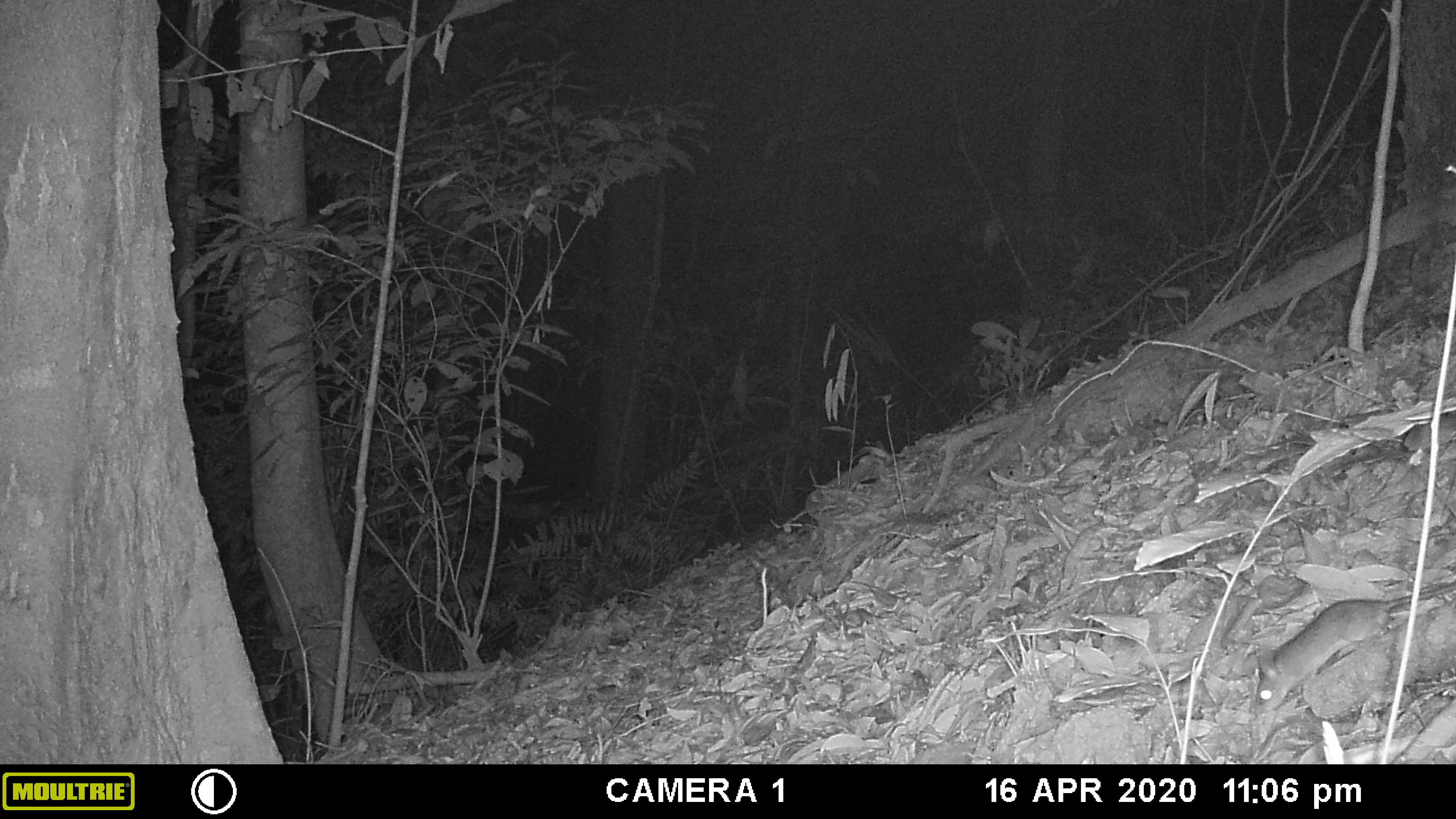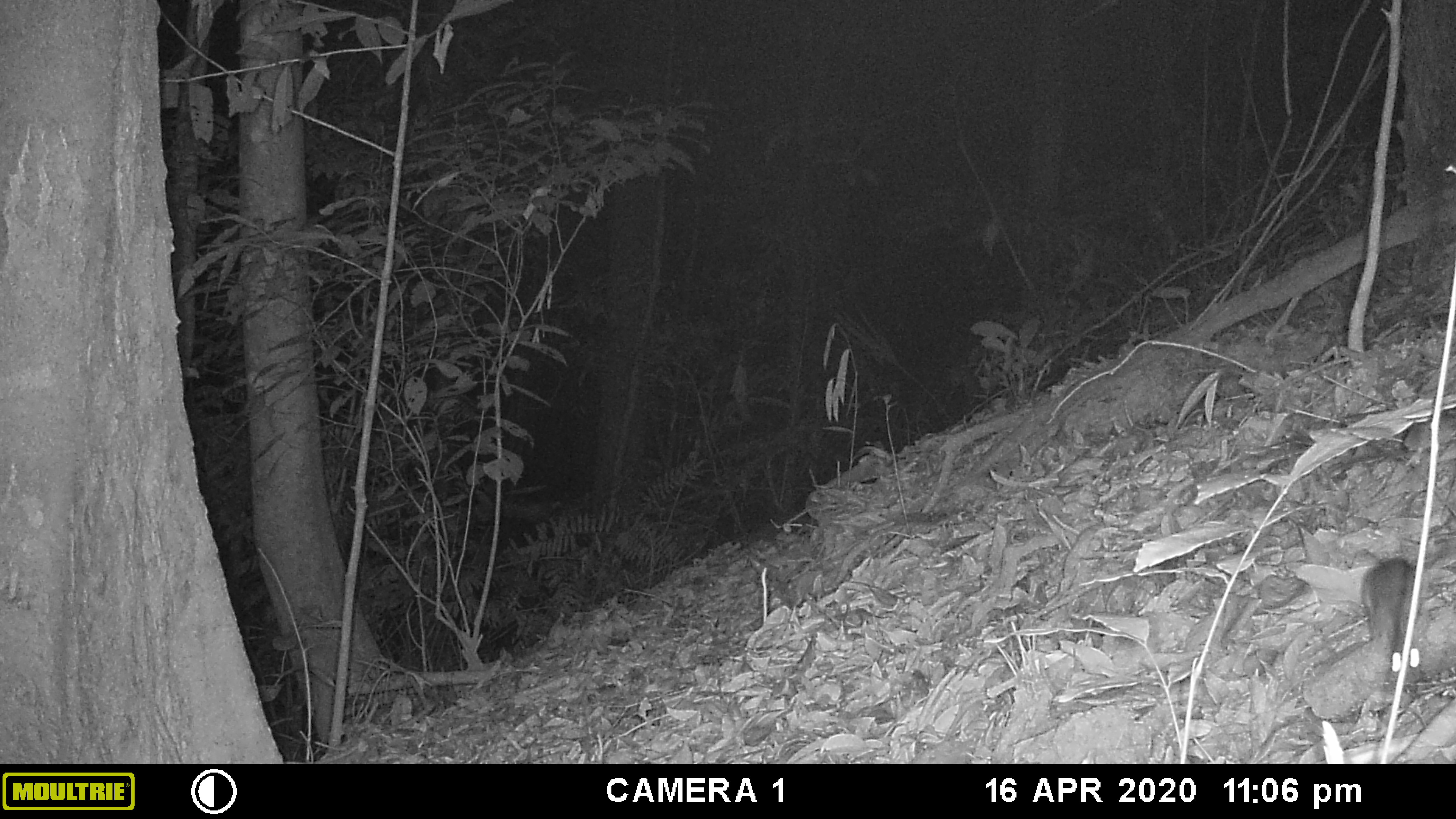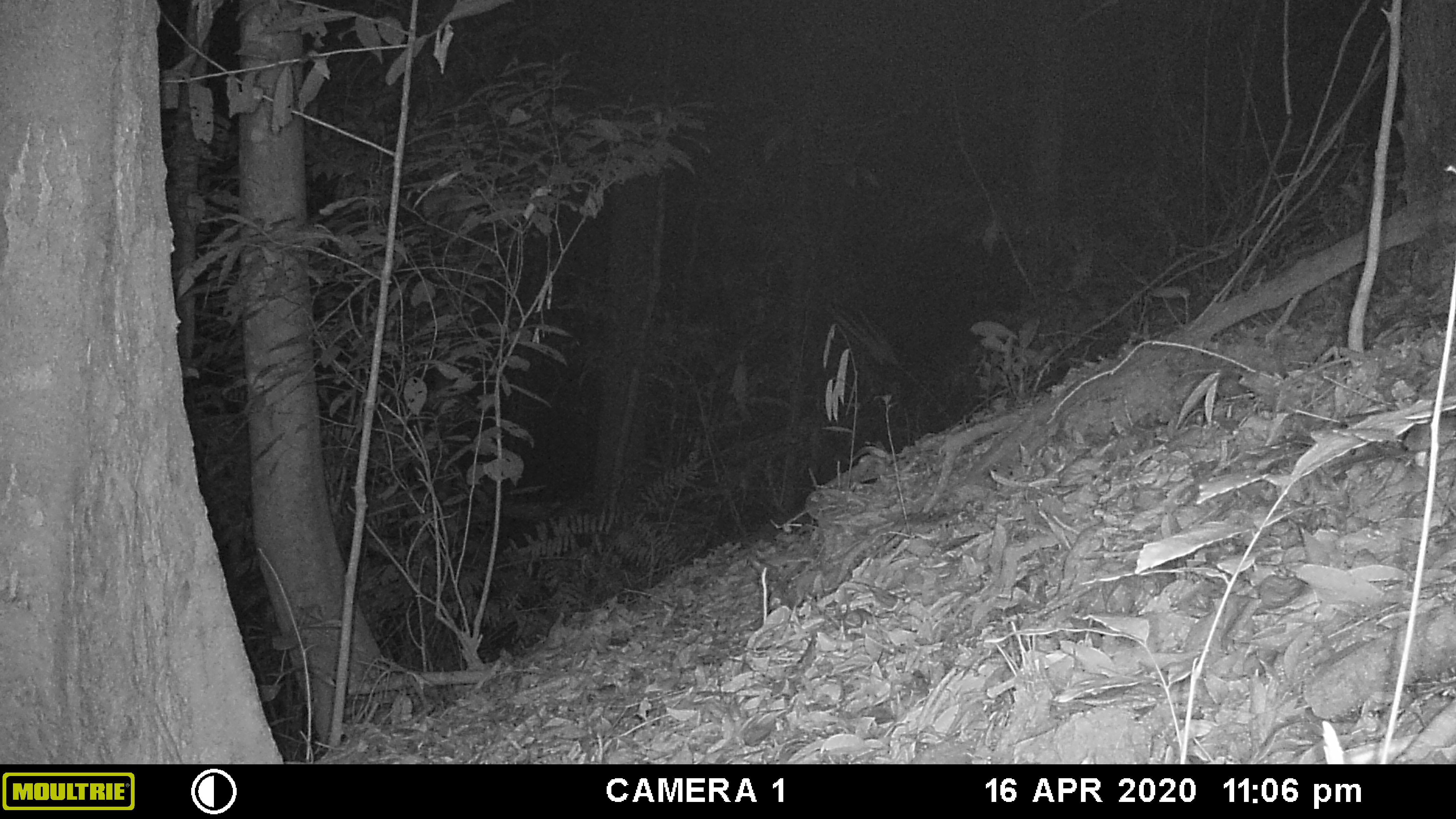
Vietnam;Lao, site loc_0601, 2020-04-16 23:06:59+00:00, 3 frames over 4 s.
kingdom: Animalia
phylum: Chordata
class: Mammalia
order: Rodentia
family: Muridae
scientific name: Muridae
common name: old-world mice and rats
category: unidentified murid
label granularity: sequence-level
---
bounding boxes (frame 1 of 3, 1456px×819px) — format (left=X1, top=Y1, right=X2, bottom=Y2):
unidentified murid: (left=1255, top=584, right=1456, bottom=709)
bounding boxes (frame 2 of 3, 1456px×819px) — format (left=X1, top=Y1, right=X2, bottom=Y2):
unidentified murid: (left=1360, top=546, right=1455, bottom=683)